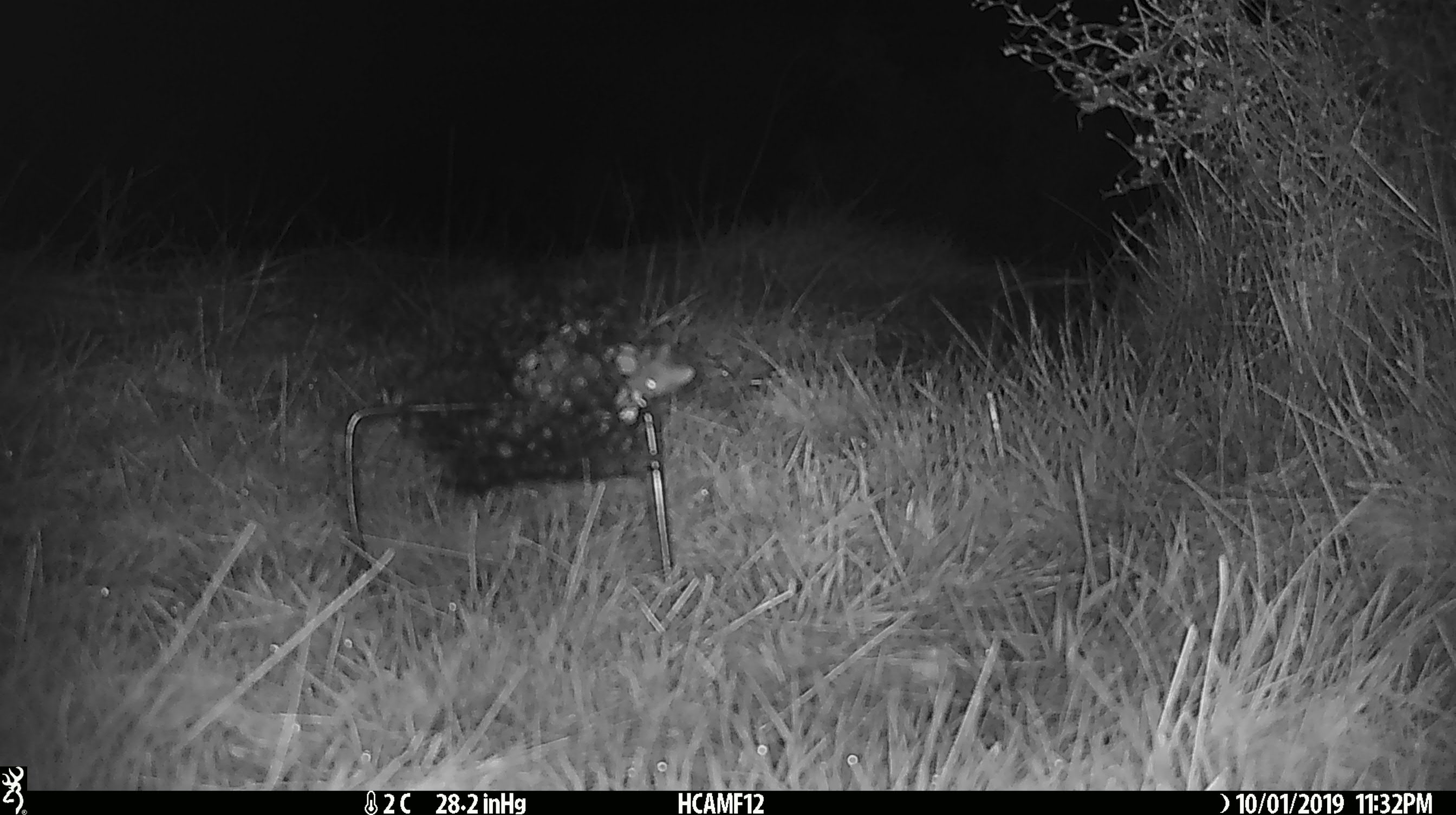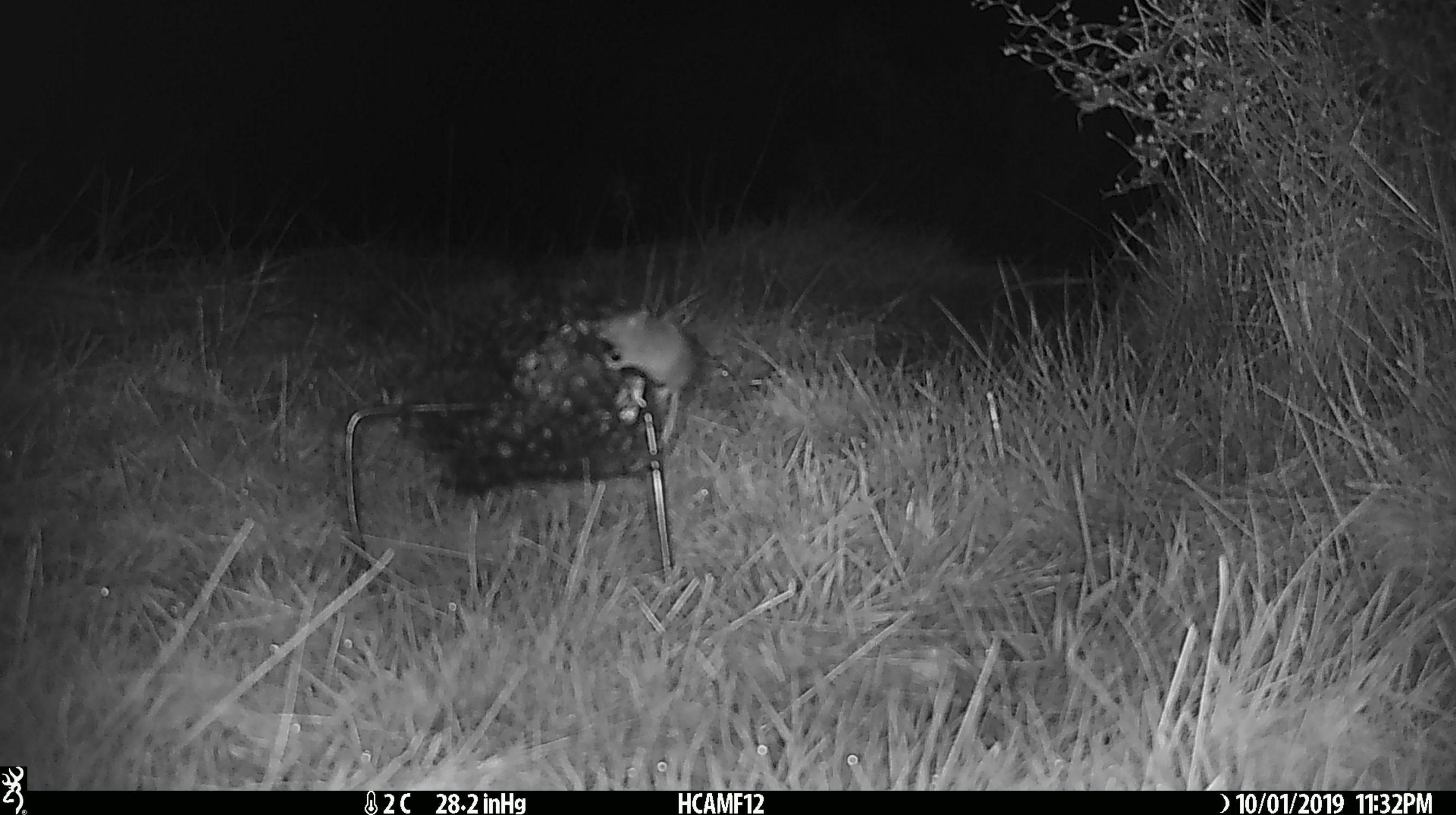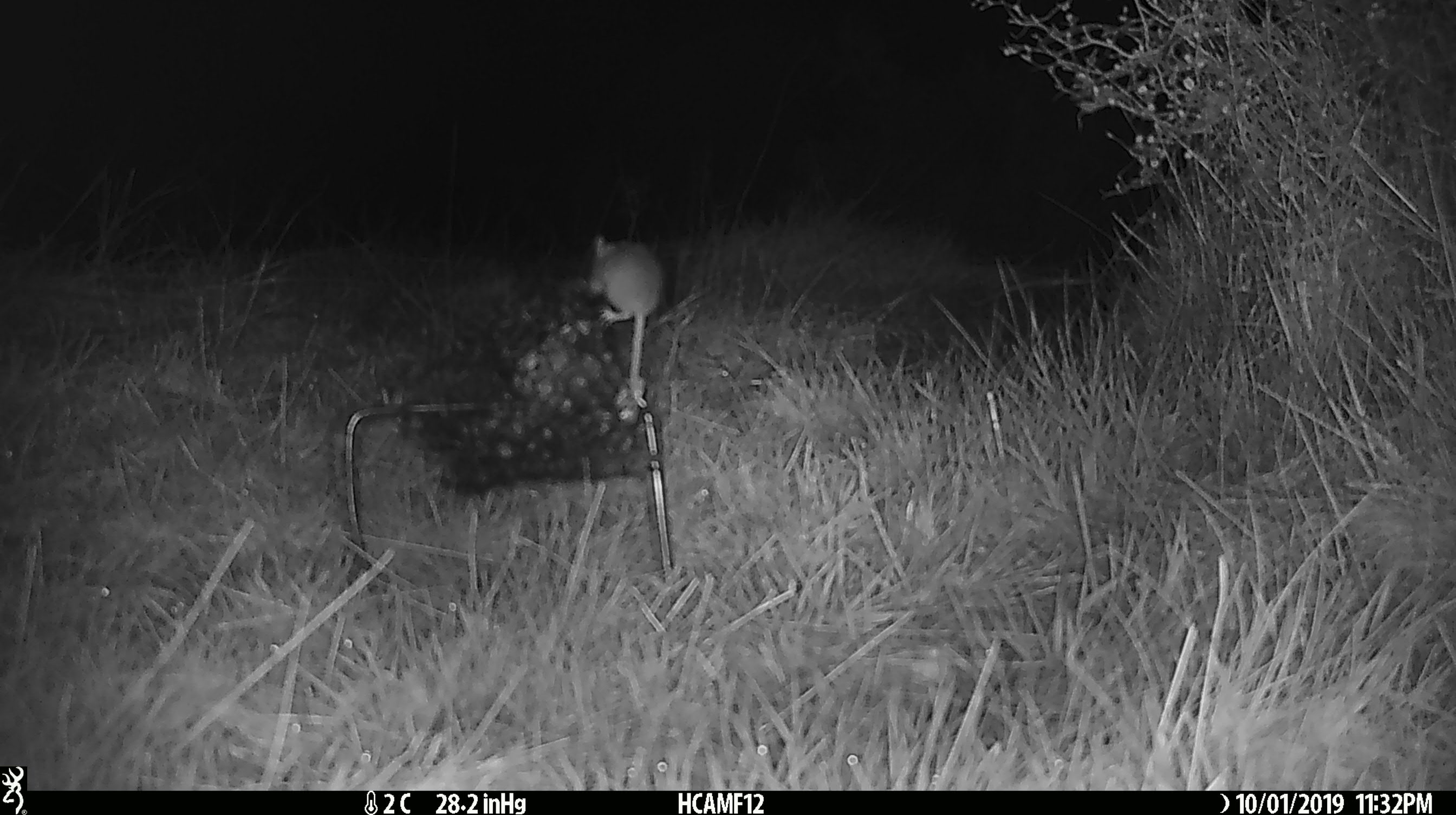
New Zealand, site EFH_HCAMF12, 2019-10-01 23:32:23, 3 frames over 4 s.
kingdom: Animalia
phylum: Chordata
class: Mammalia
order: Rodentia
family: Muridae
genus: Mus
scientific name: Mus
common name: mouse